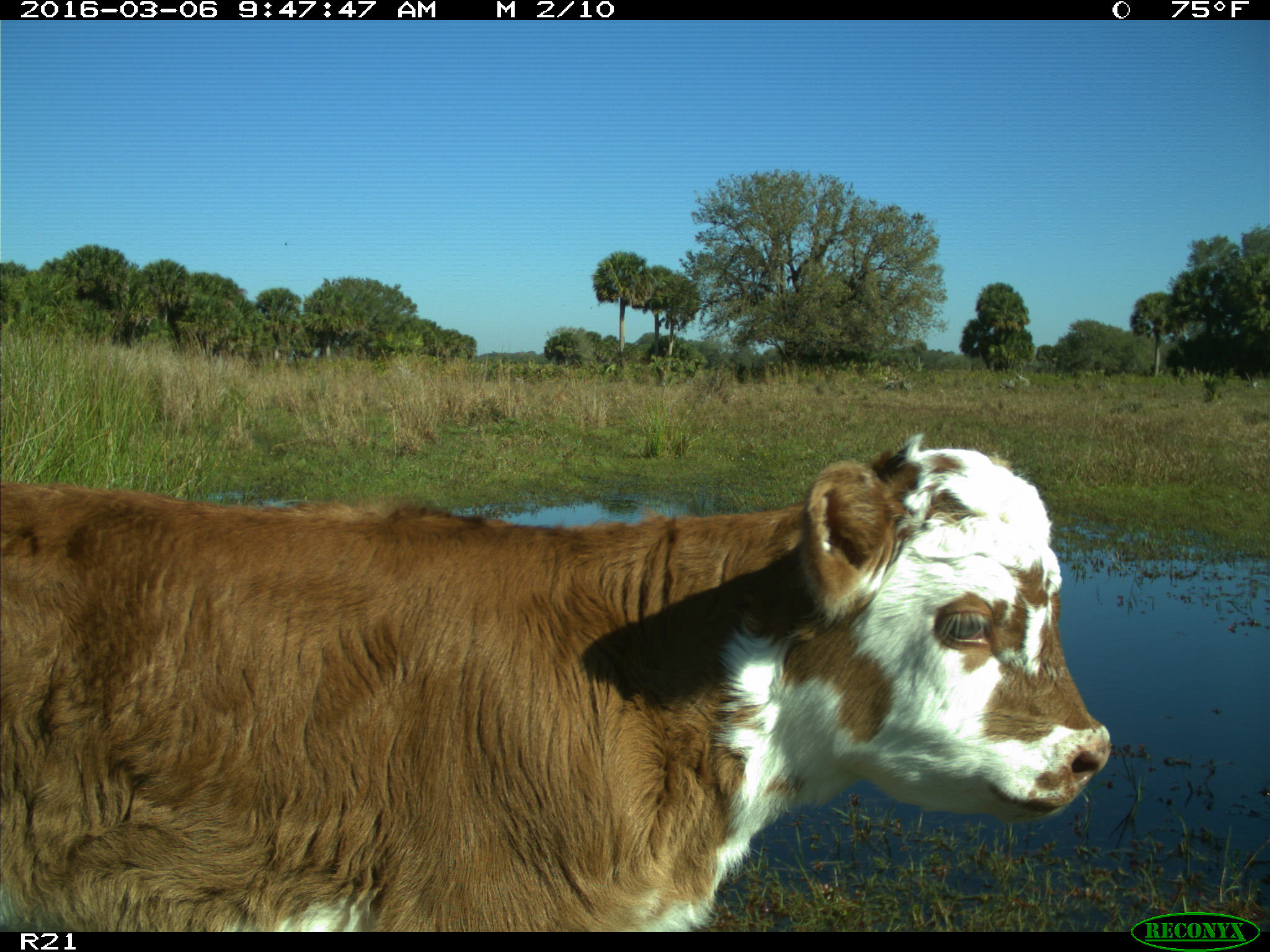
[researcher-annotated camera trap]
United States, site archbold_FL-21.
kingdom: Animalia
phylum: Chordata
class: Mammalia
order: Artiodactyla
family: Bovidae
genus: Bos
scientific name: Bos taurus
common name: domestic cow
Bos taurus (domestic cow).